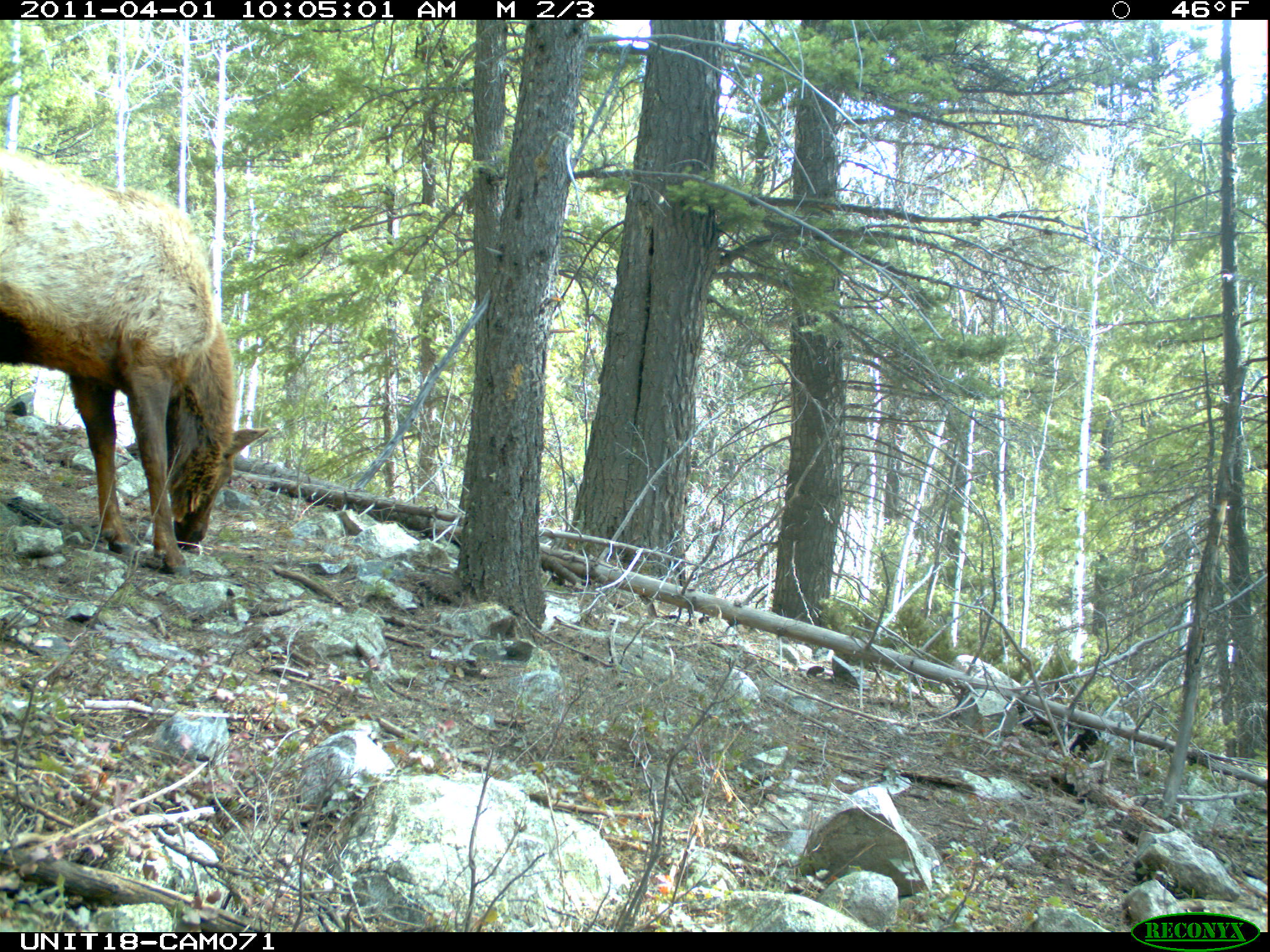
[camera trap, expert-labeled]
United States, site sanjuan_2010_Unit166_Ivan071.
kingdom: Animalia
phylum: Chordata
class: Mammalia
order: Artiodactyla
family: Cervidae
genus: Cervus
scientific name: Cervus elaphus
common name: red deer